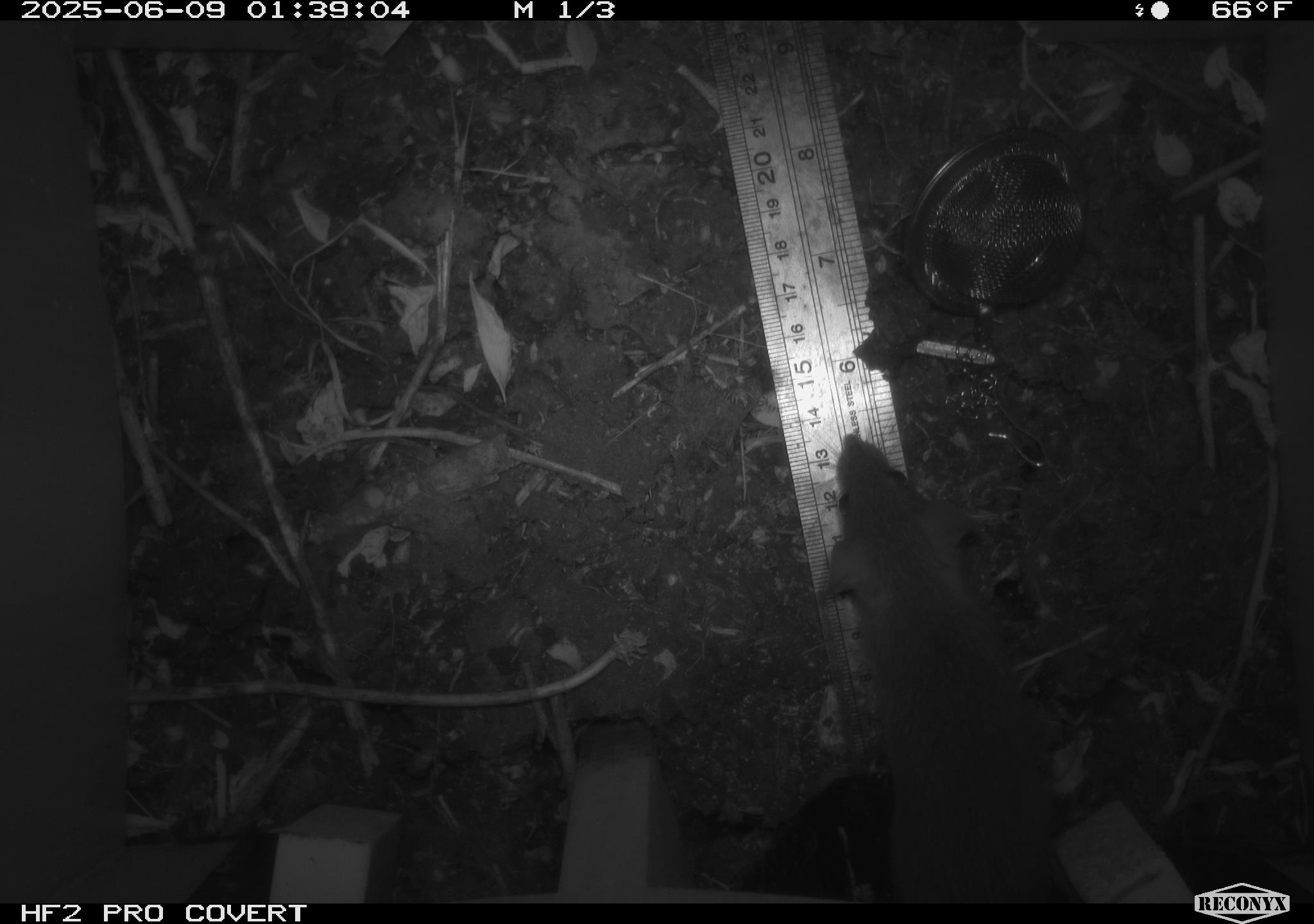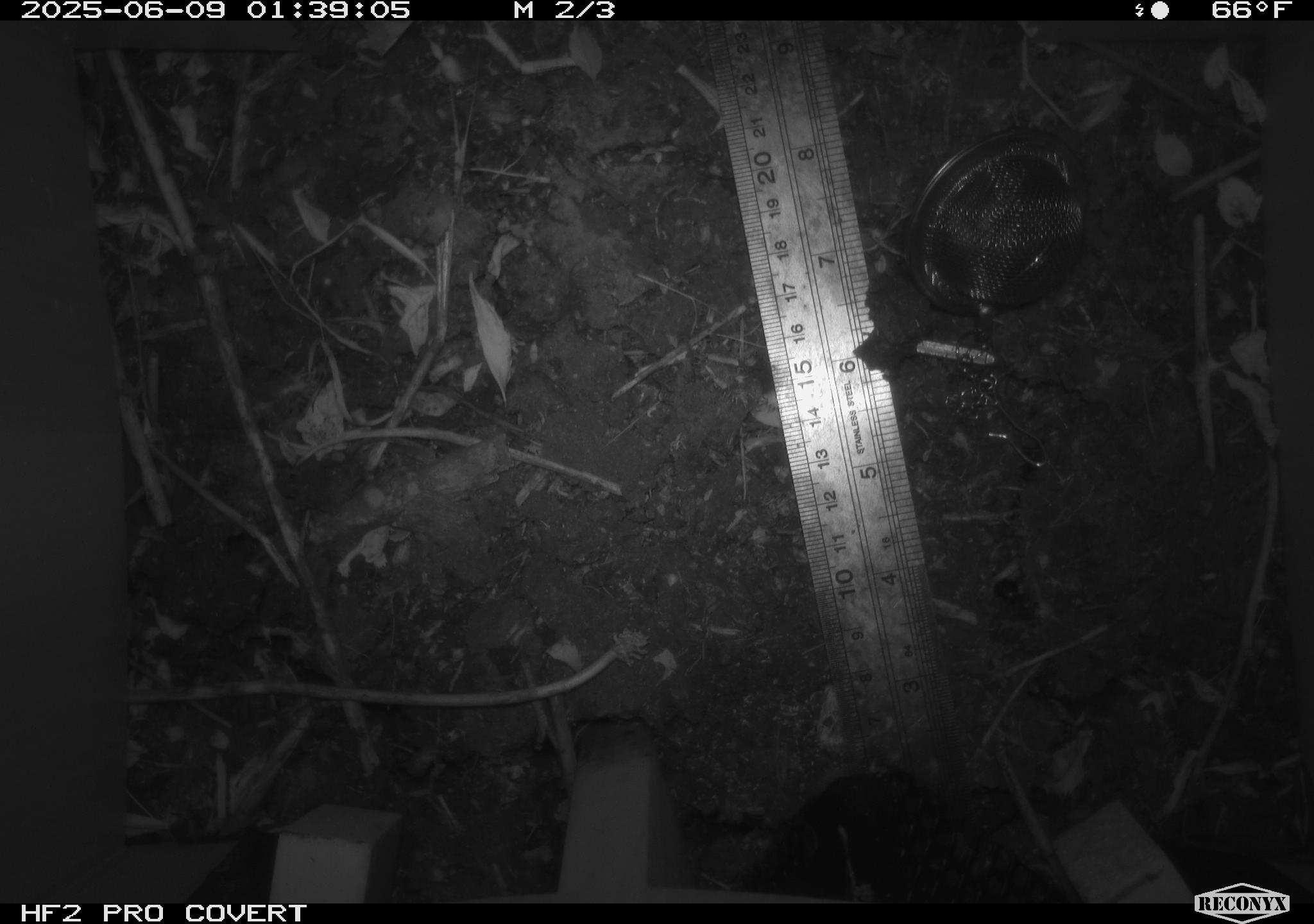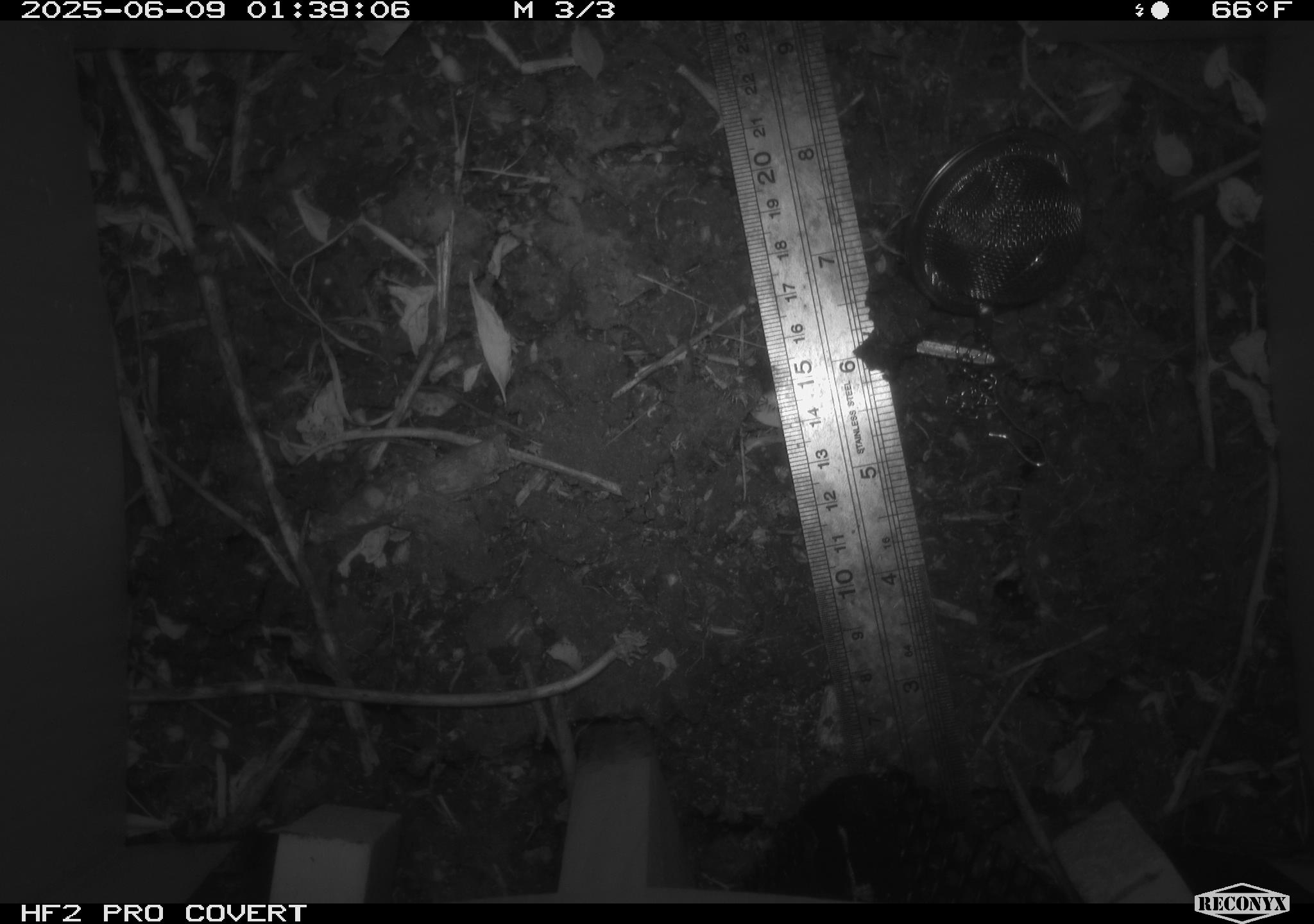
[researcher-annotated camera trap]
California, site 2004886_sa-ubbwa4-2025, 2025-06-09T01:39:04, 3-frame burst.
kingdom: Animalia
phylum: Chordata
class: Mammalia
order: Rodentia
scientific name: Rodentia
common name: rodent